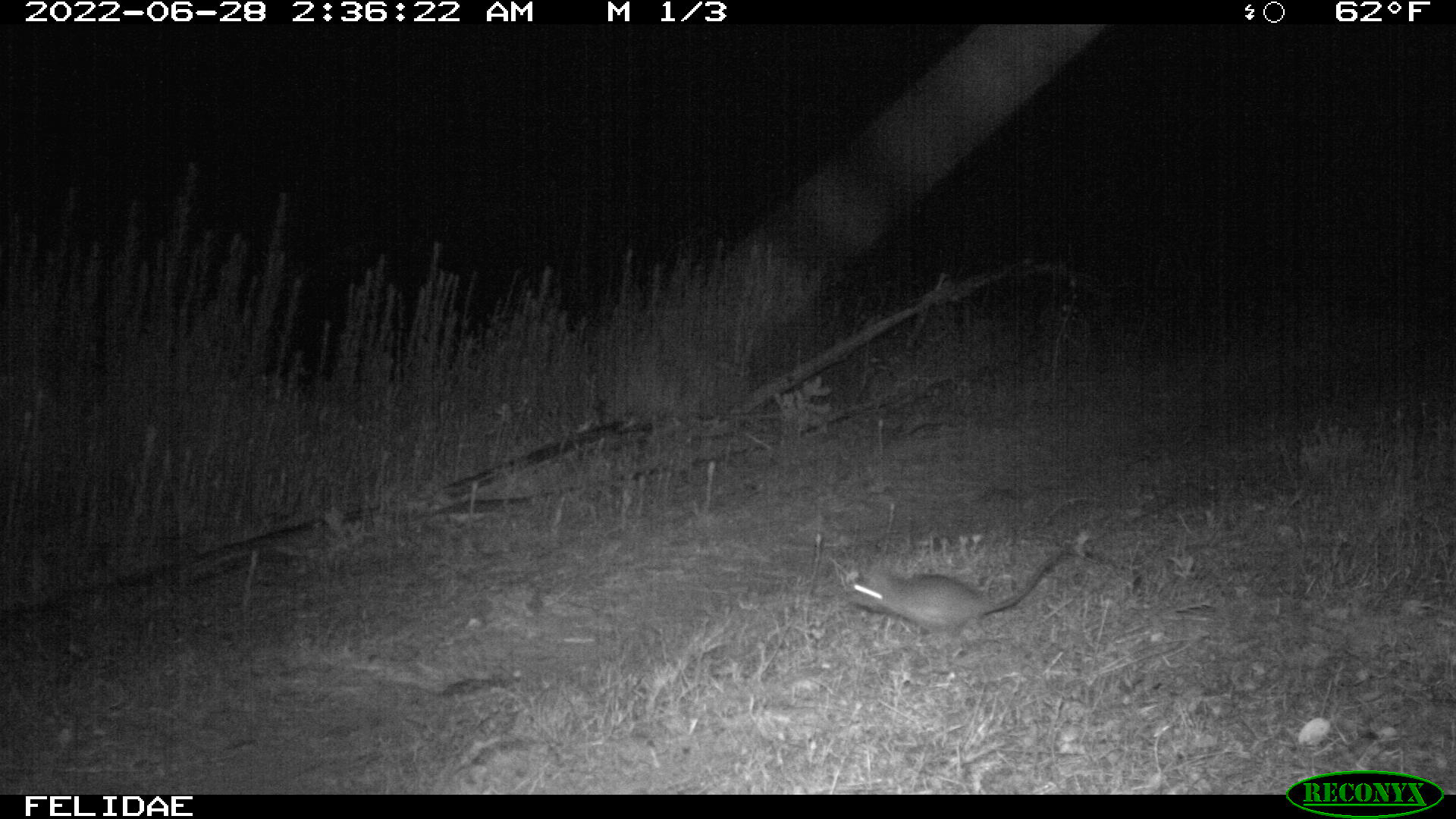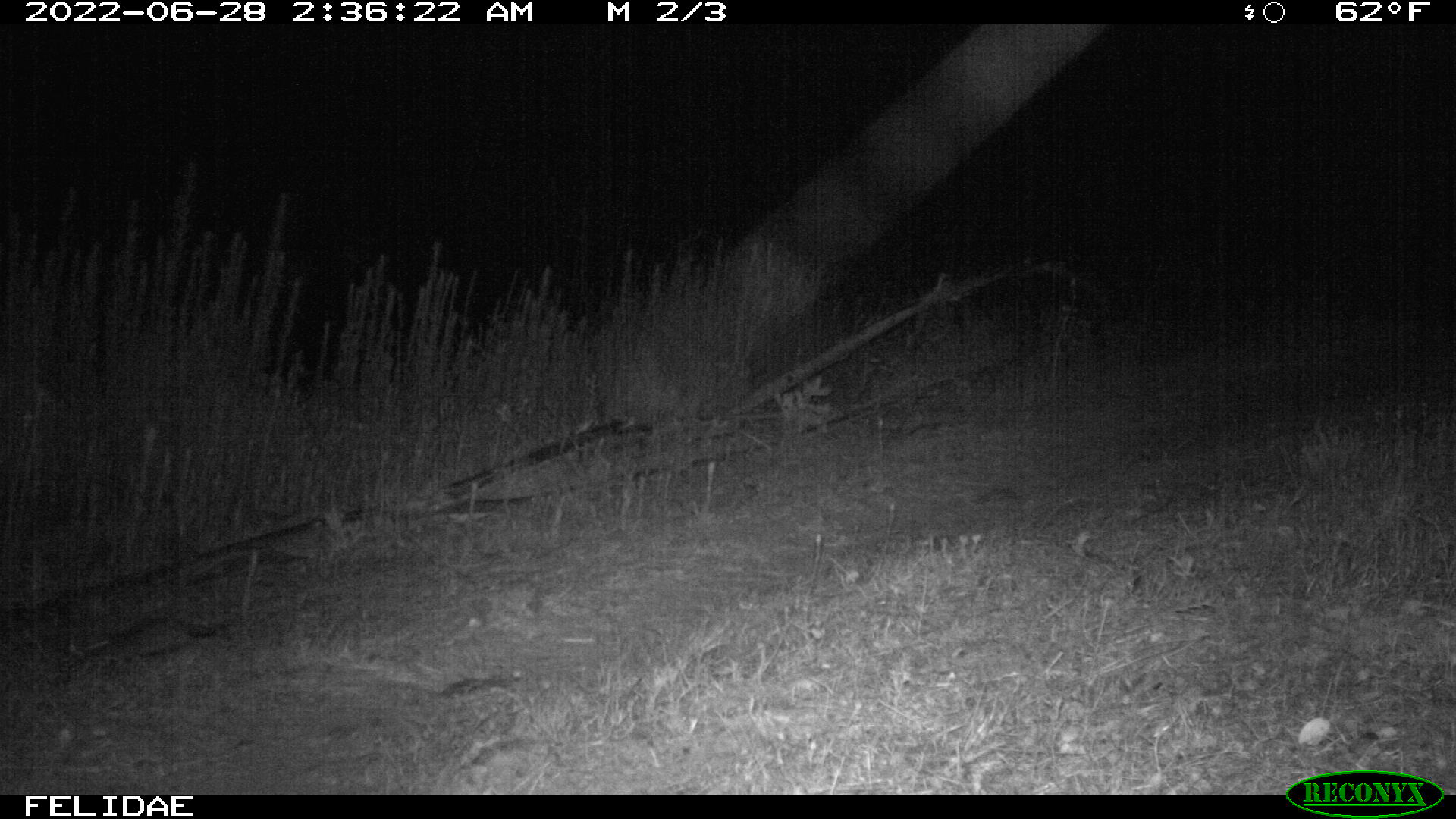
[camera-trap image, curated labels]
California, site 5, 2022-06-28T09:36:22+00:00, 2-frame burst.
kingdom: Animalia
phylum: Chordata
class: Mammalia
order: Rodentia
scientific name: Rodentia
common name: mouse or rat